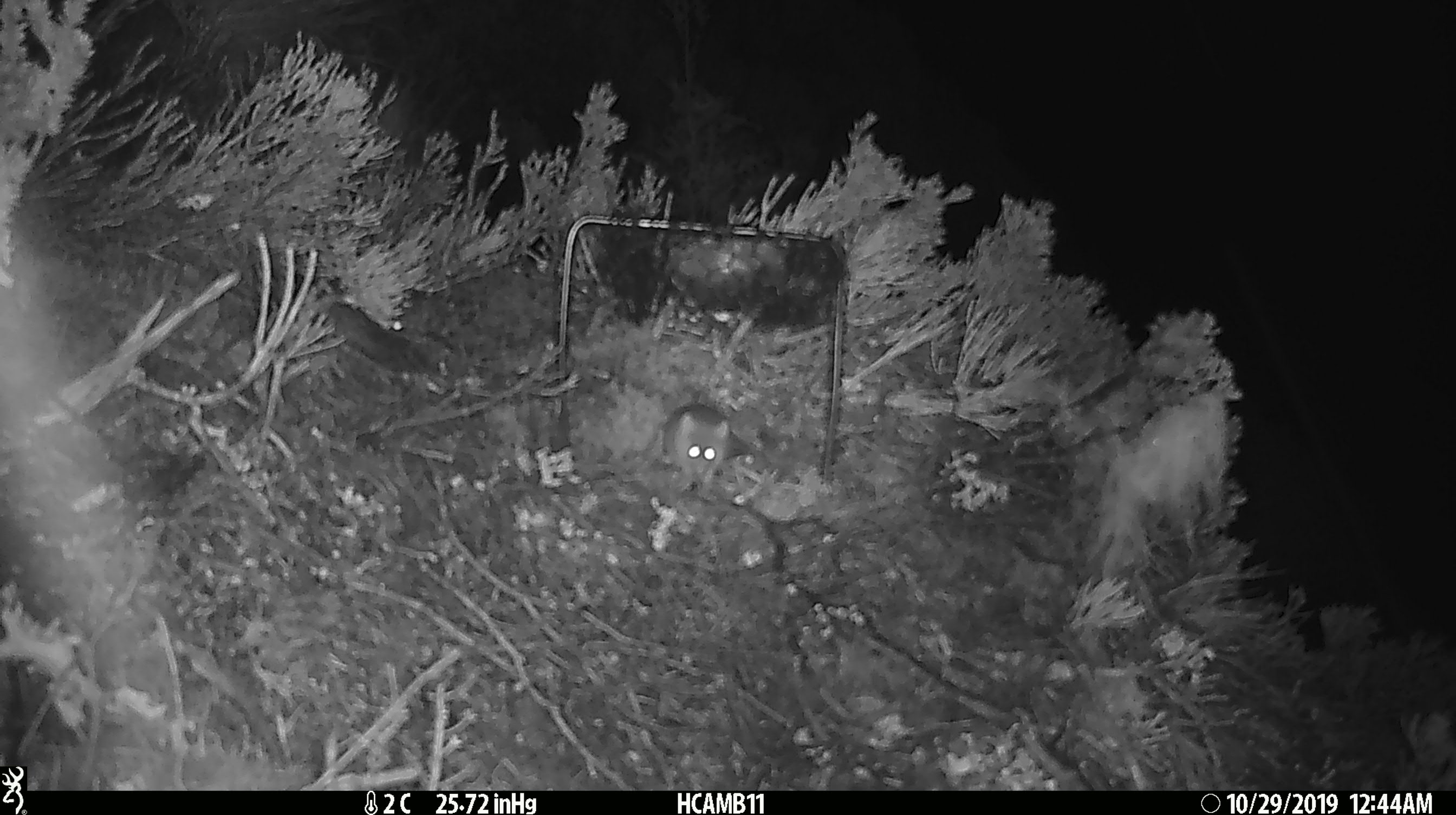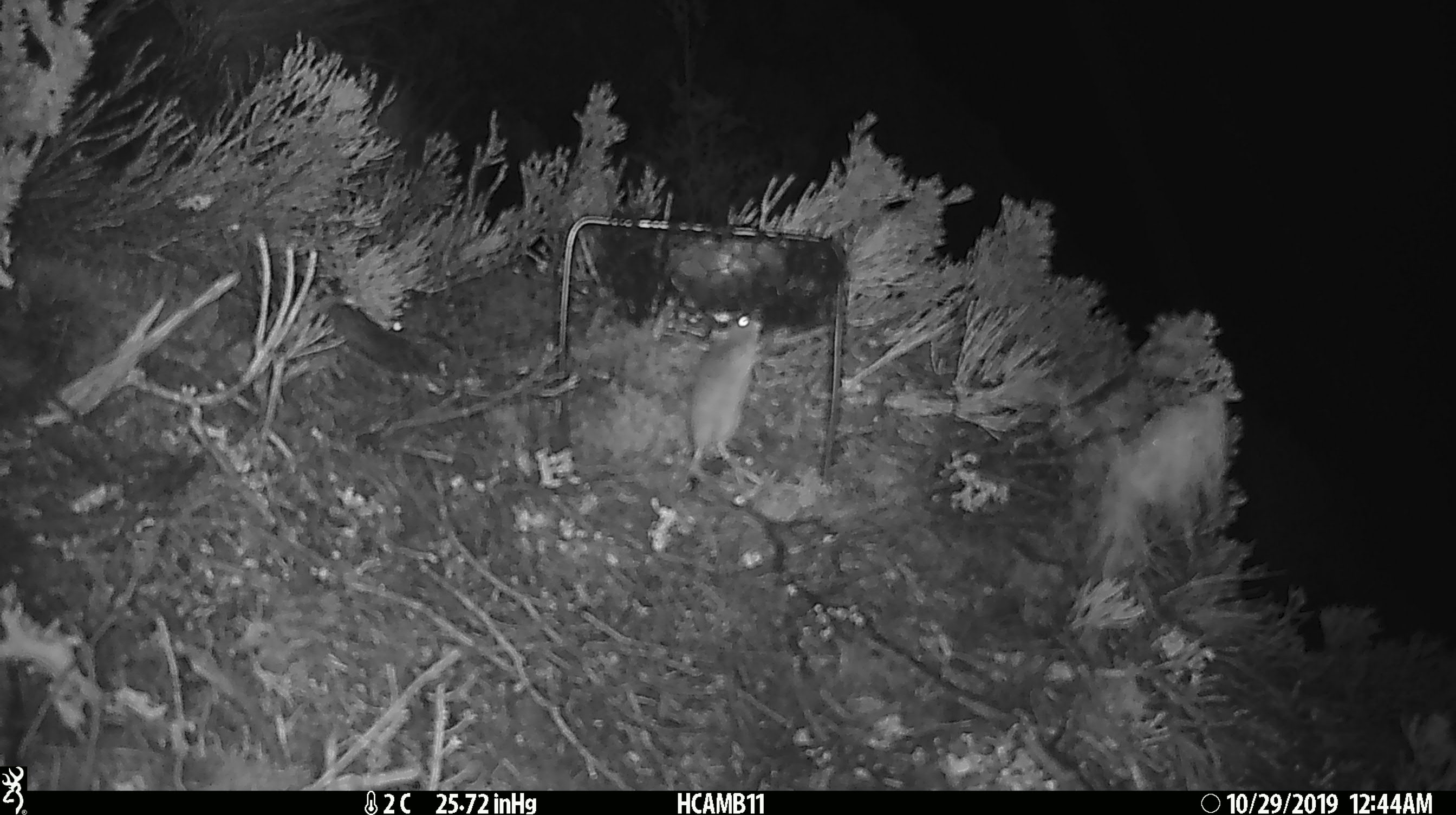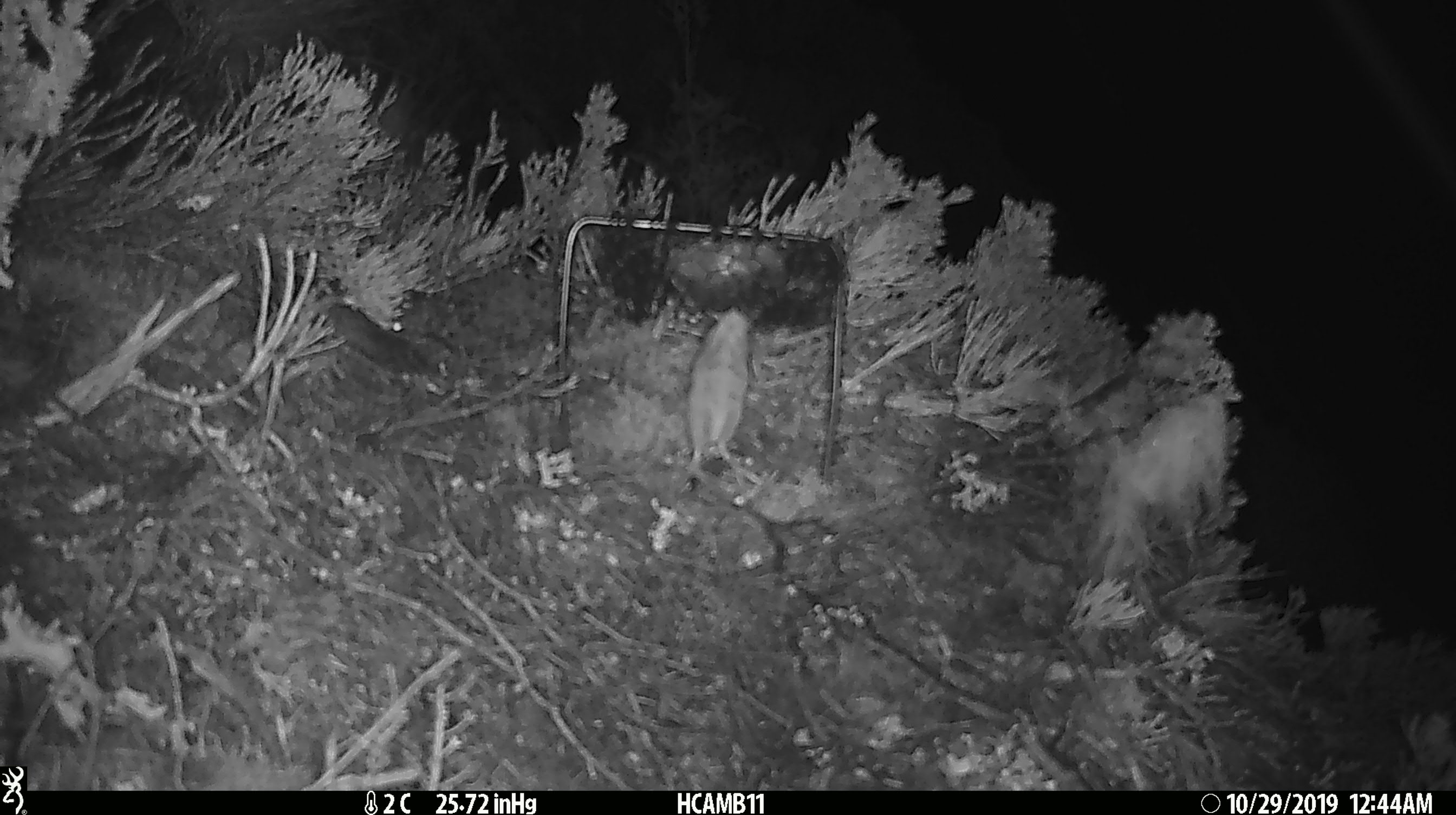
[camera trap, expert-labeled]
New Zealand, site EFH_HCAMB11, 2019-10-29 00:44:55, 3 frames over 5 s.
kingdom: Animalia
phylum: Chordata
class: Mammalia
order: Rodentia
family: Muridae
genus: Mus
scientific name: Mus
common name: mouse